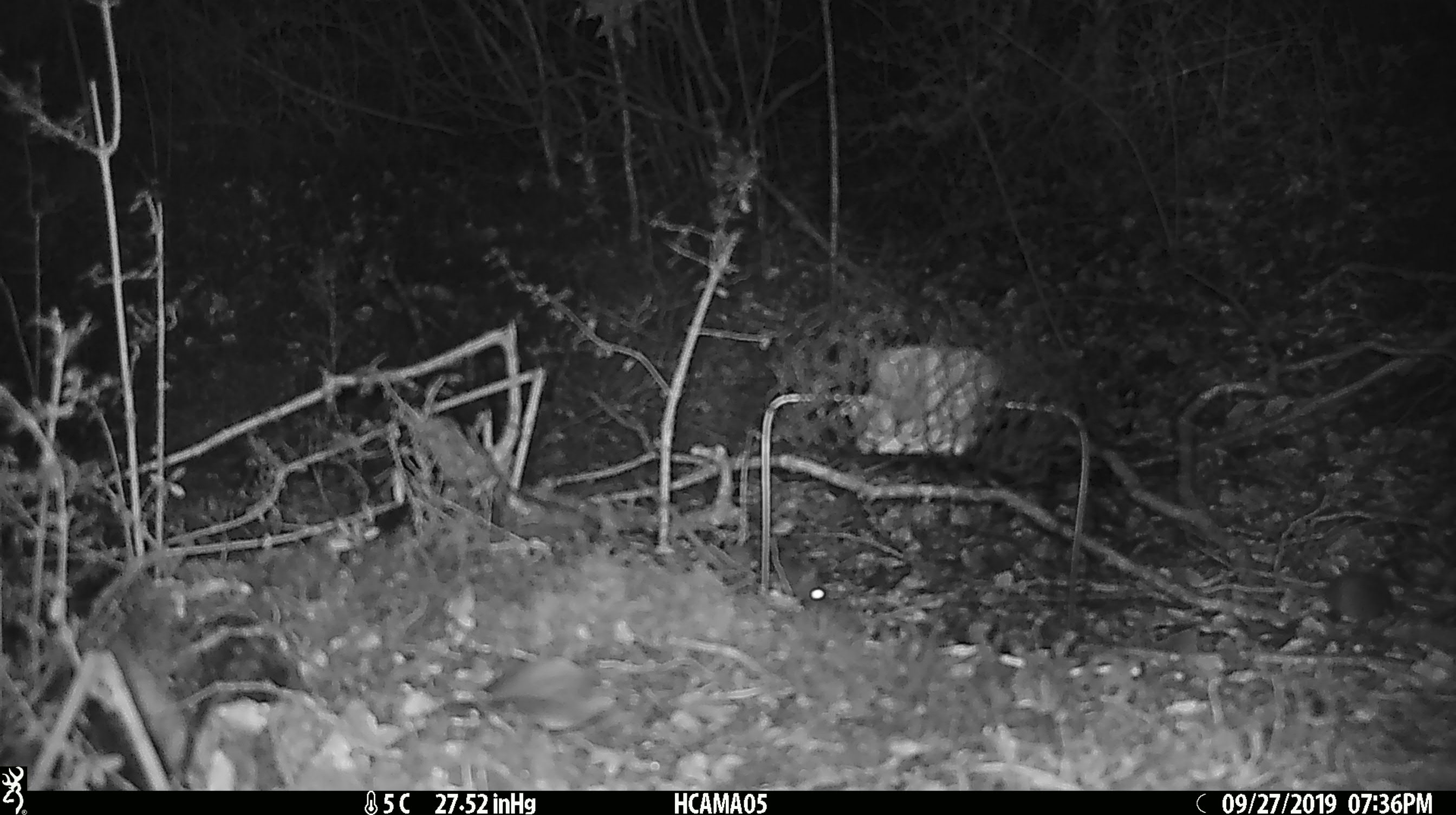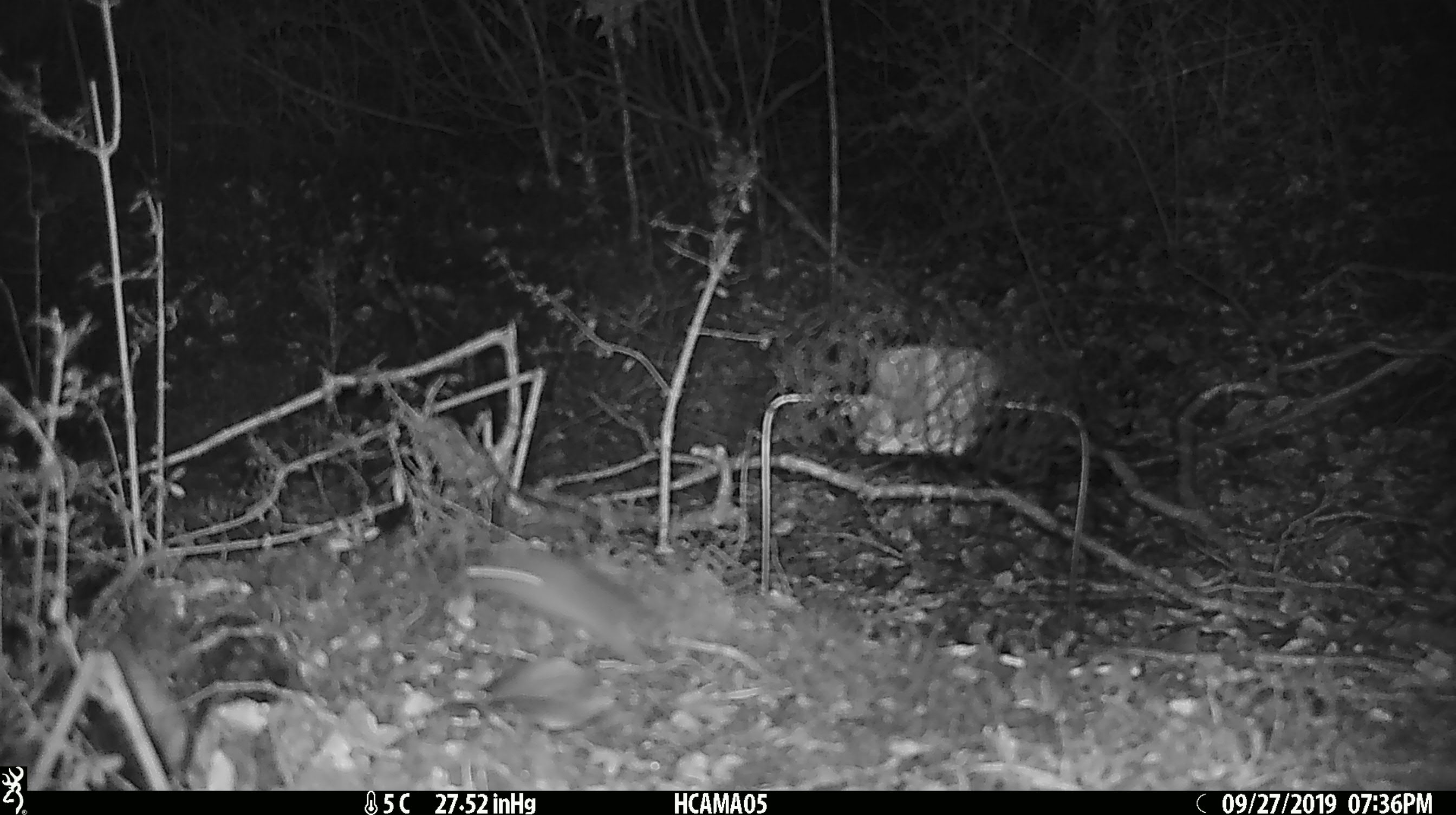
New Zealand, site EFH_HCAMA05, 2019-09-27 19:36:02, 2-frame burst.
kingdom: Animalia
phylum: Chordata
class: Mammalia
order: Rodentia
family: Muridae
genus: Mus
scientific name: Mus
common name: mouse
Mouse (Mus).